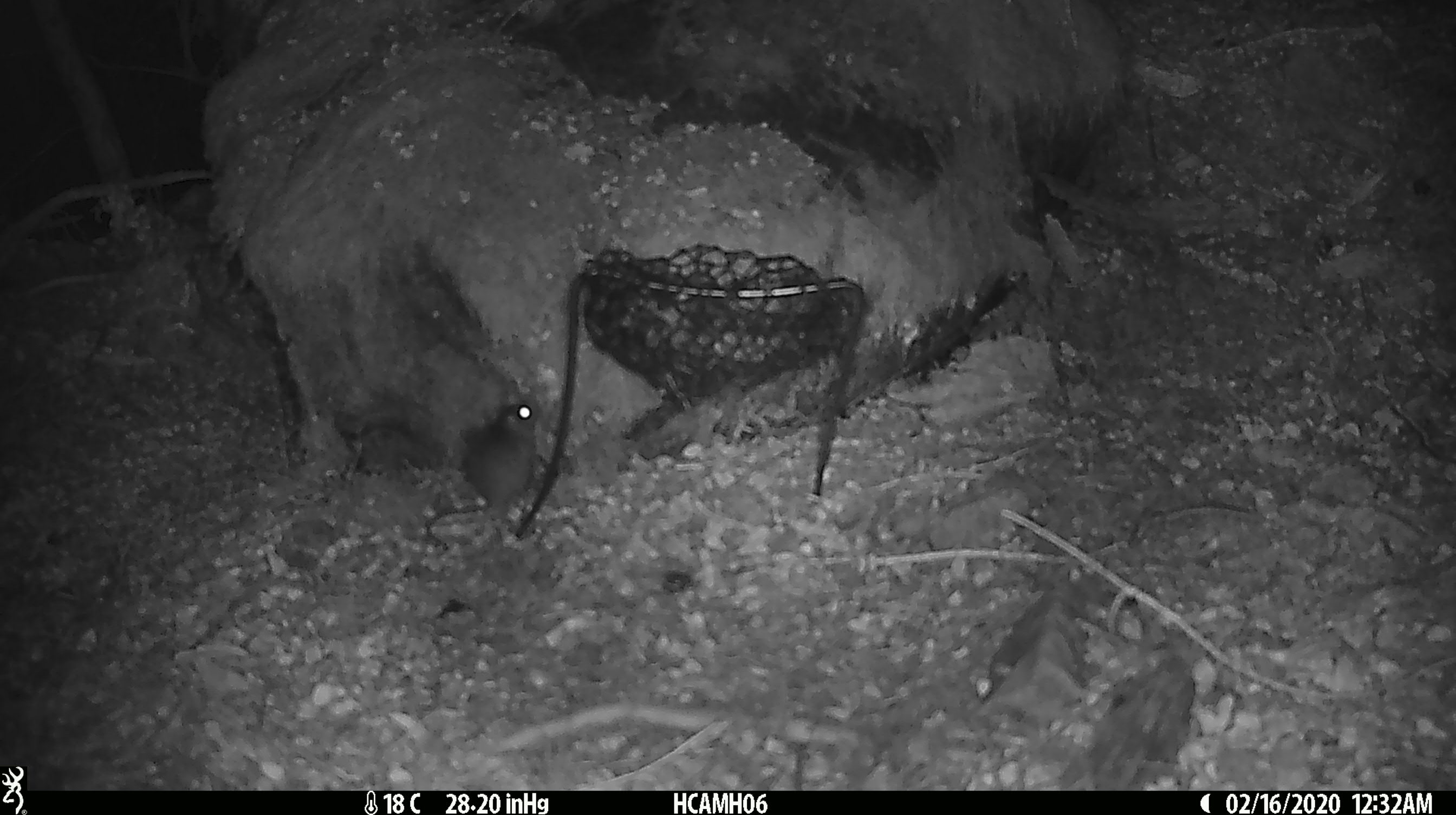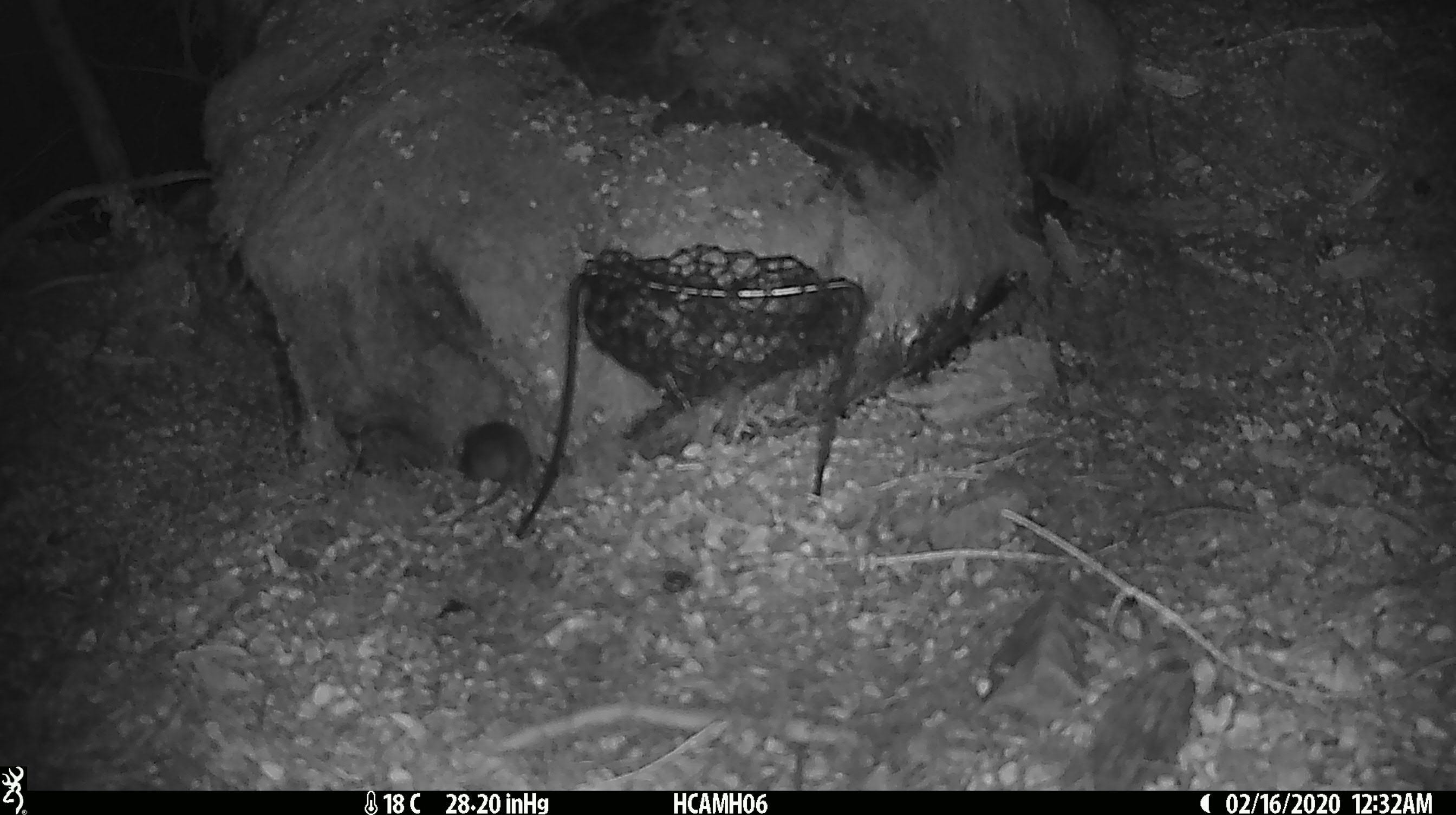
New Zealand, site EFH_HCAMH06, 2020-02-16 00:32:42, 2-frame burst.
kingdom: Animalia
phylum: Chordata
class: Mammalia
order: Rodentia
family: Muridae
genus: Mus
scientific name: Mus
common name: mouse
Mouse (Mus).